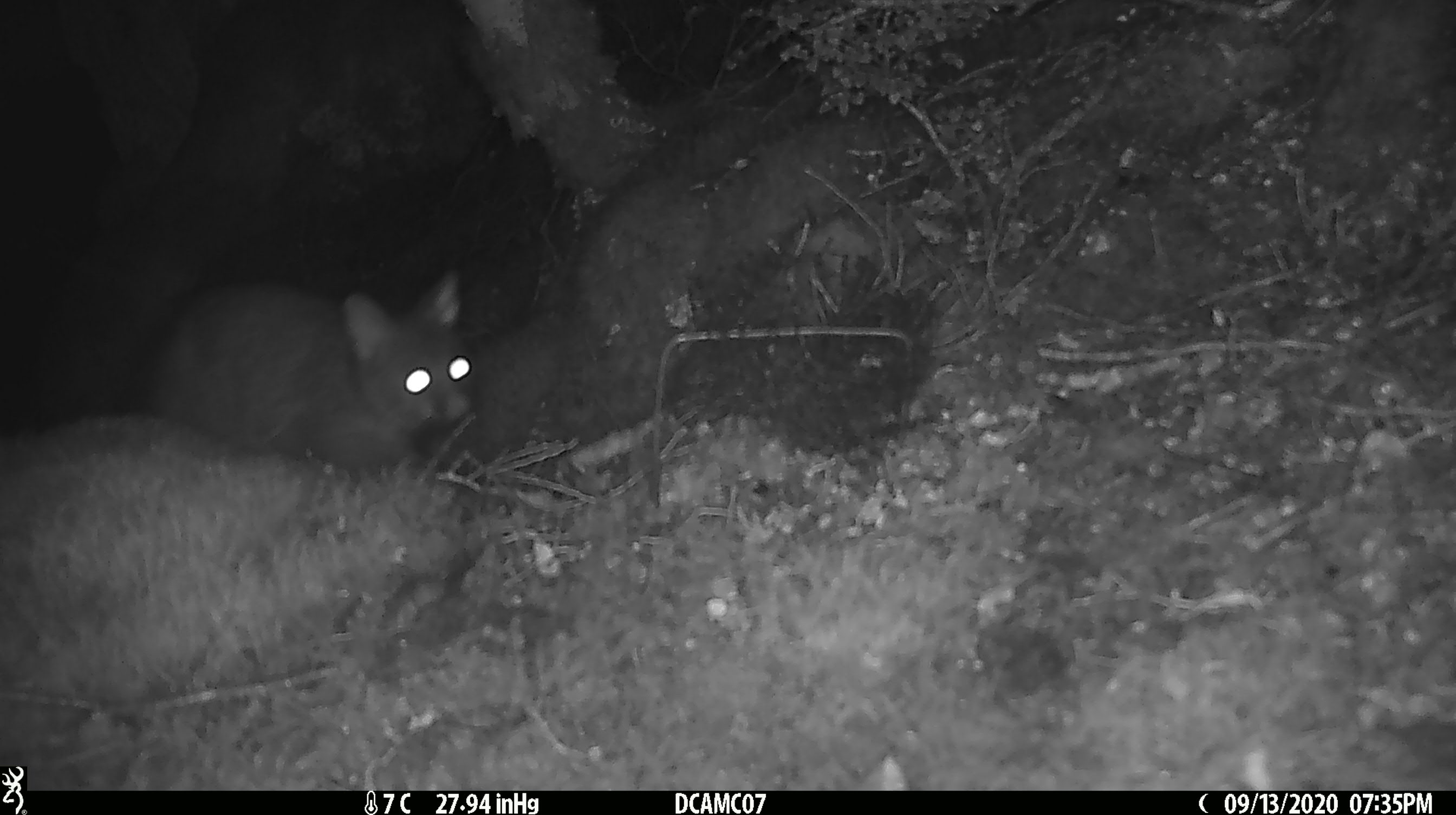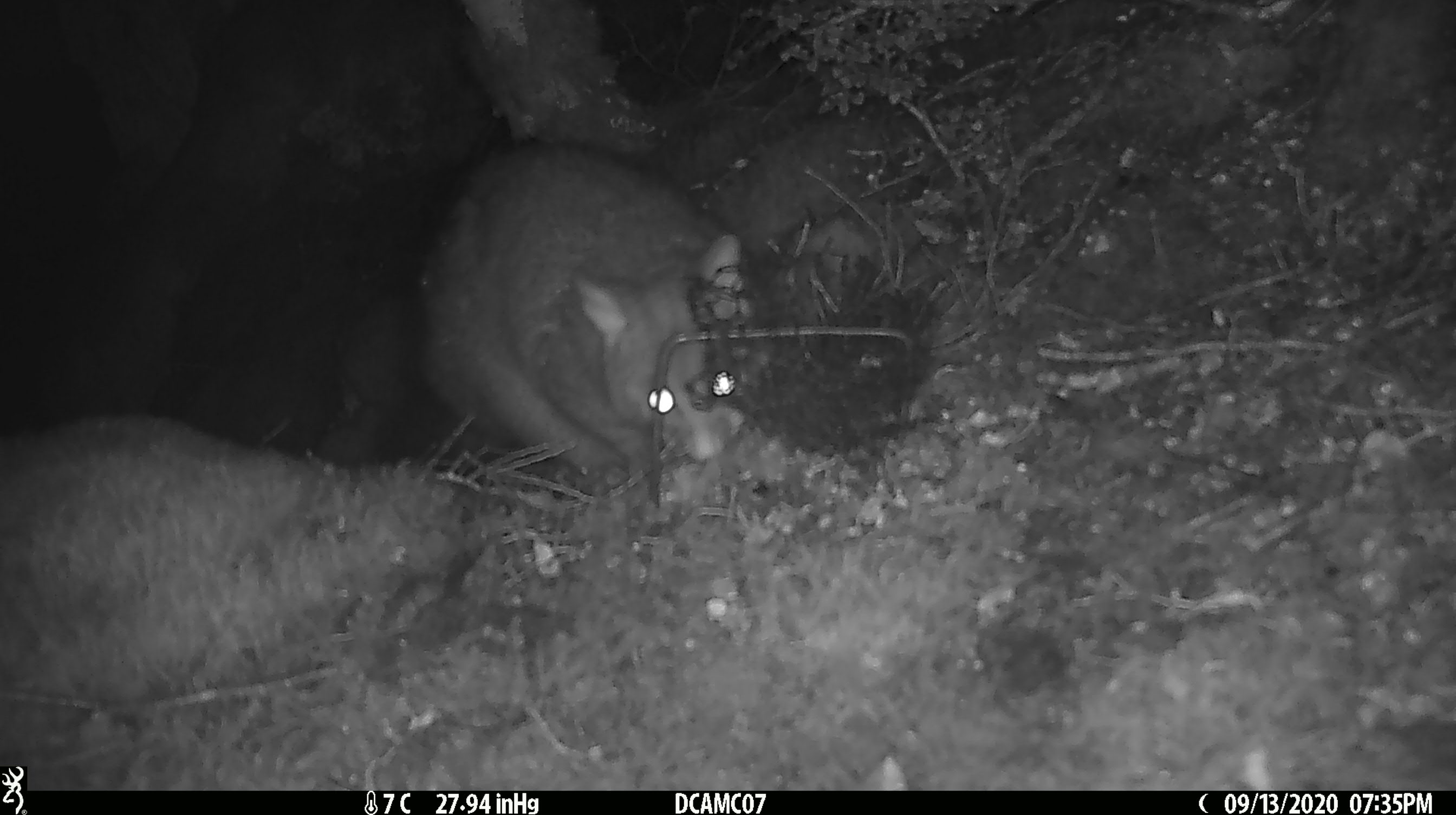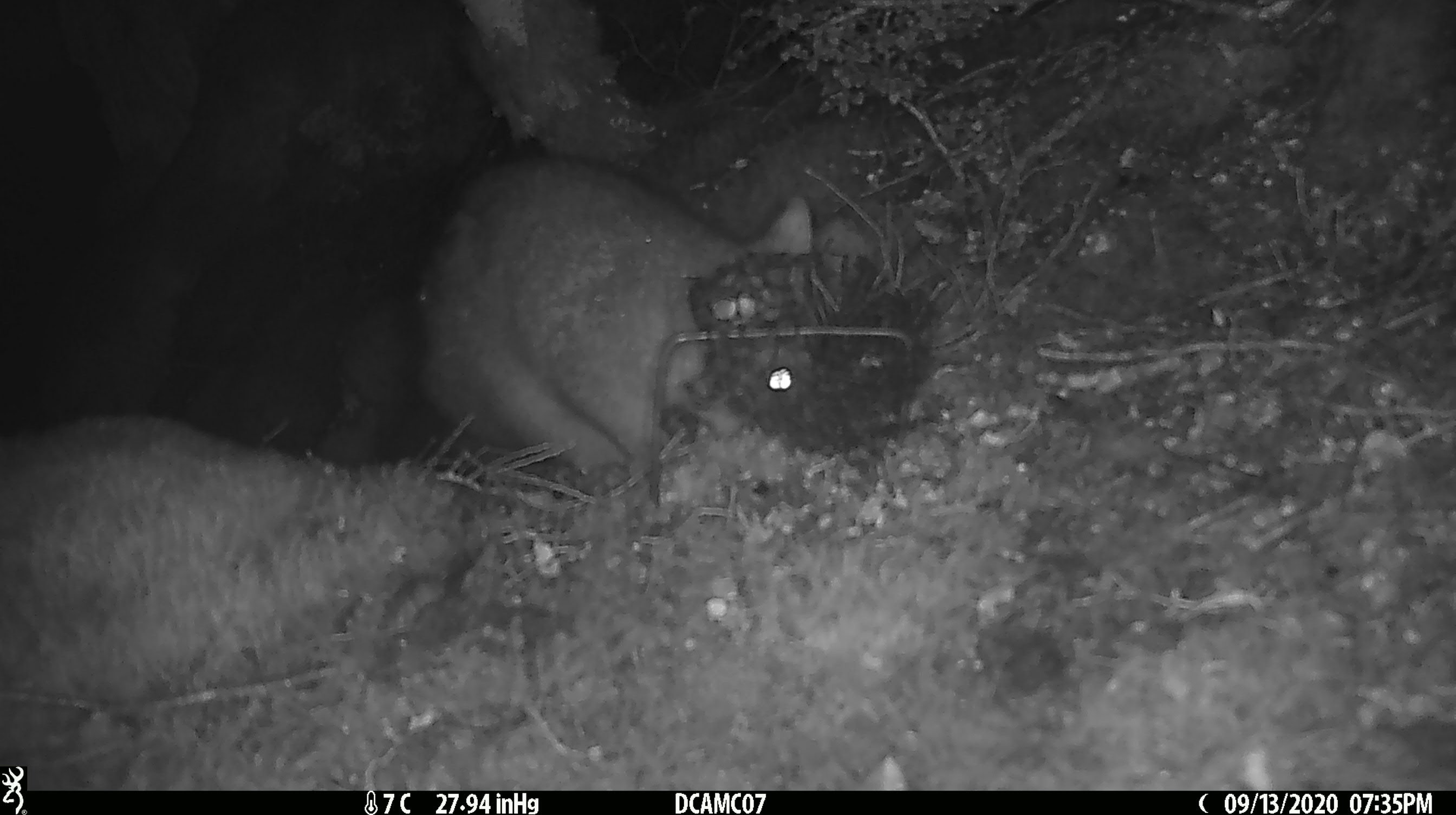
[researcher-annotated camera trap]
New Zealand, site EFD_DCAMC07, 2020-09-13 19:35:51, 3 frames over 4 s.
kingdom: Animalia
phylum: Chordata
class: Mammalia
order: Diprotodontia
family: Phalangeridae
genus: Trichosurus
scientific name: Trichosurus vulpecula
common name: common brushtail possum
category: possum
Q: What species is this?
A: Possum (common brushtail possum) (Trichosurus vulpecula).